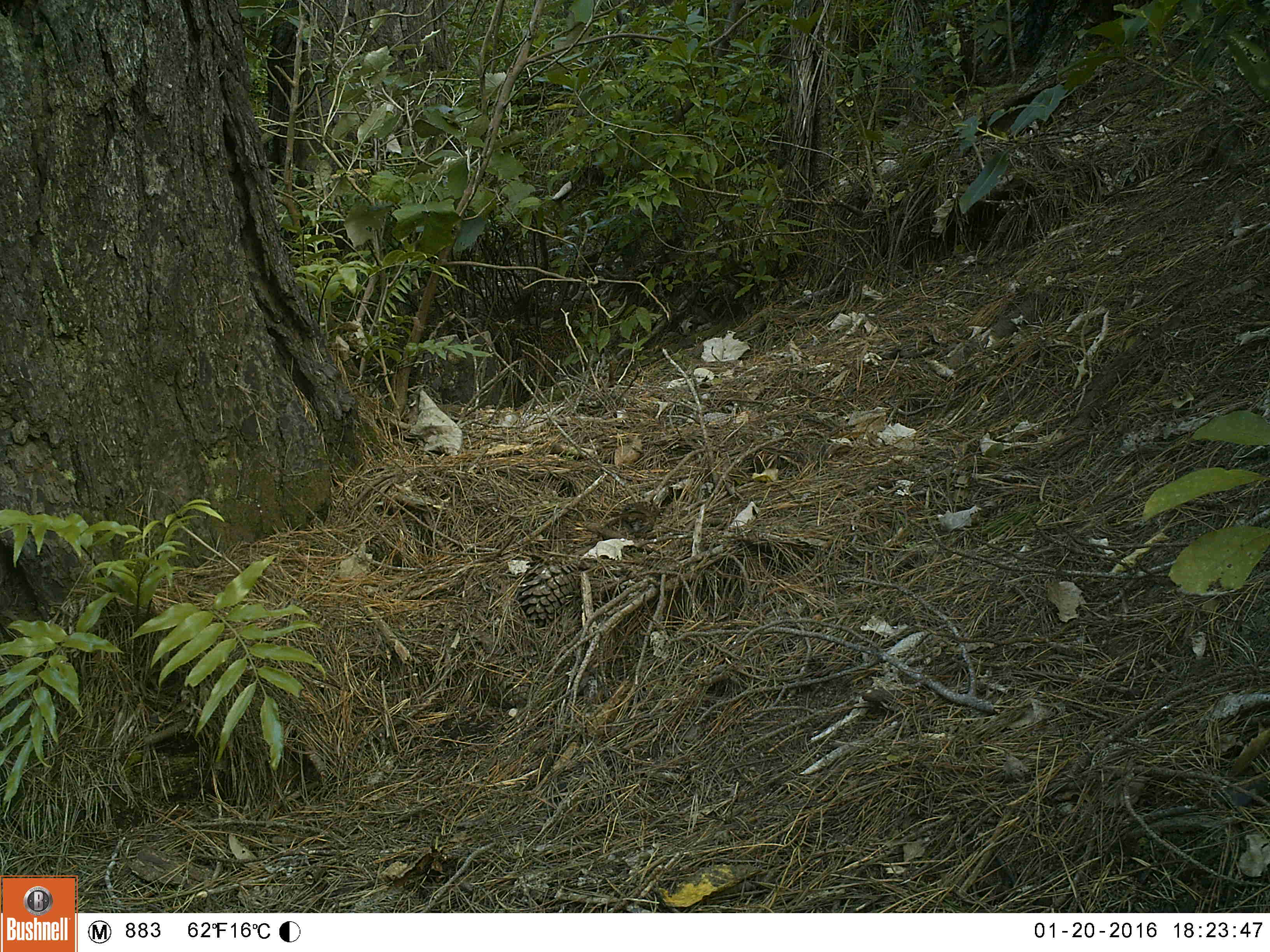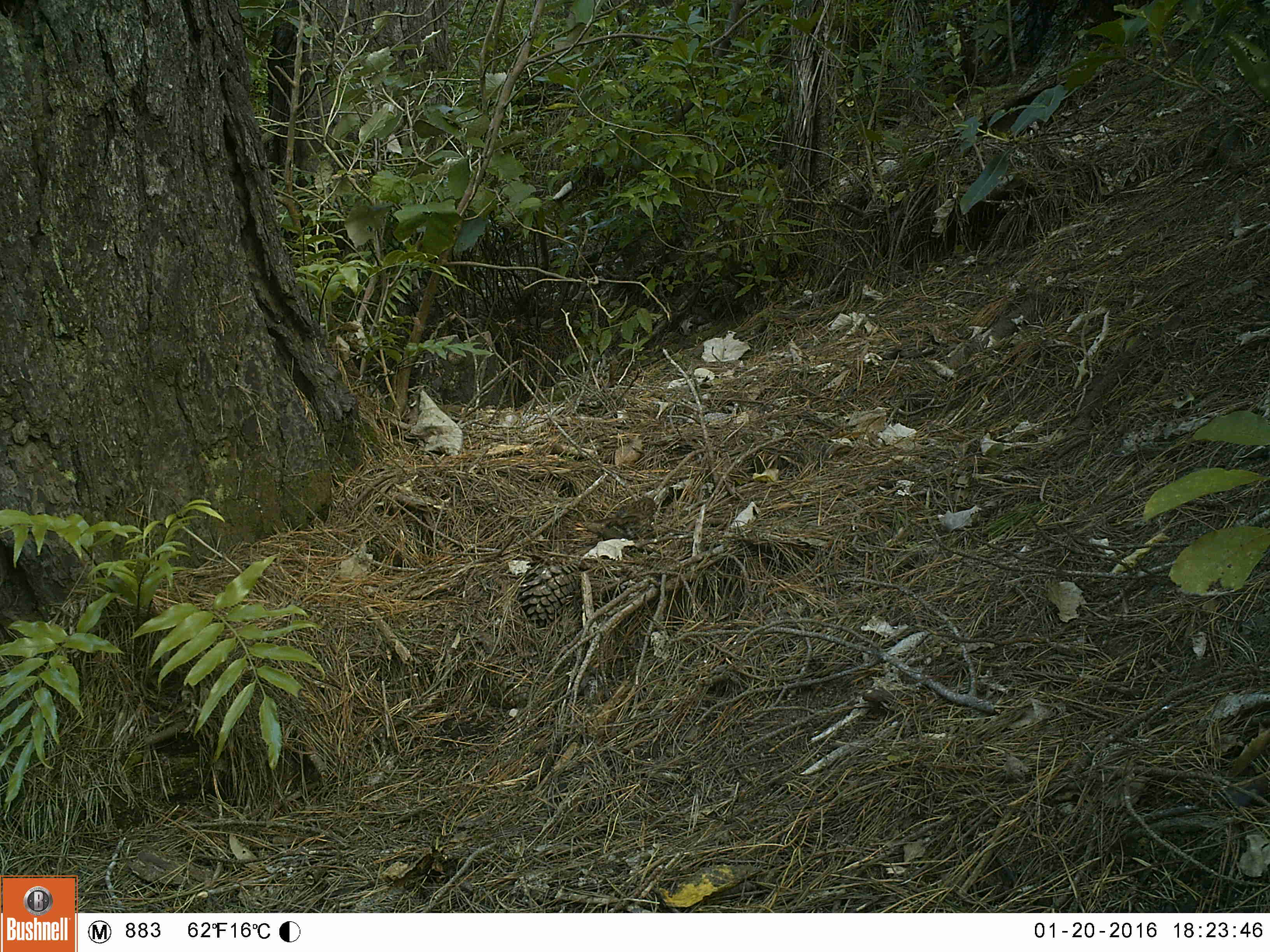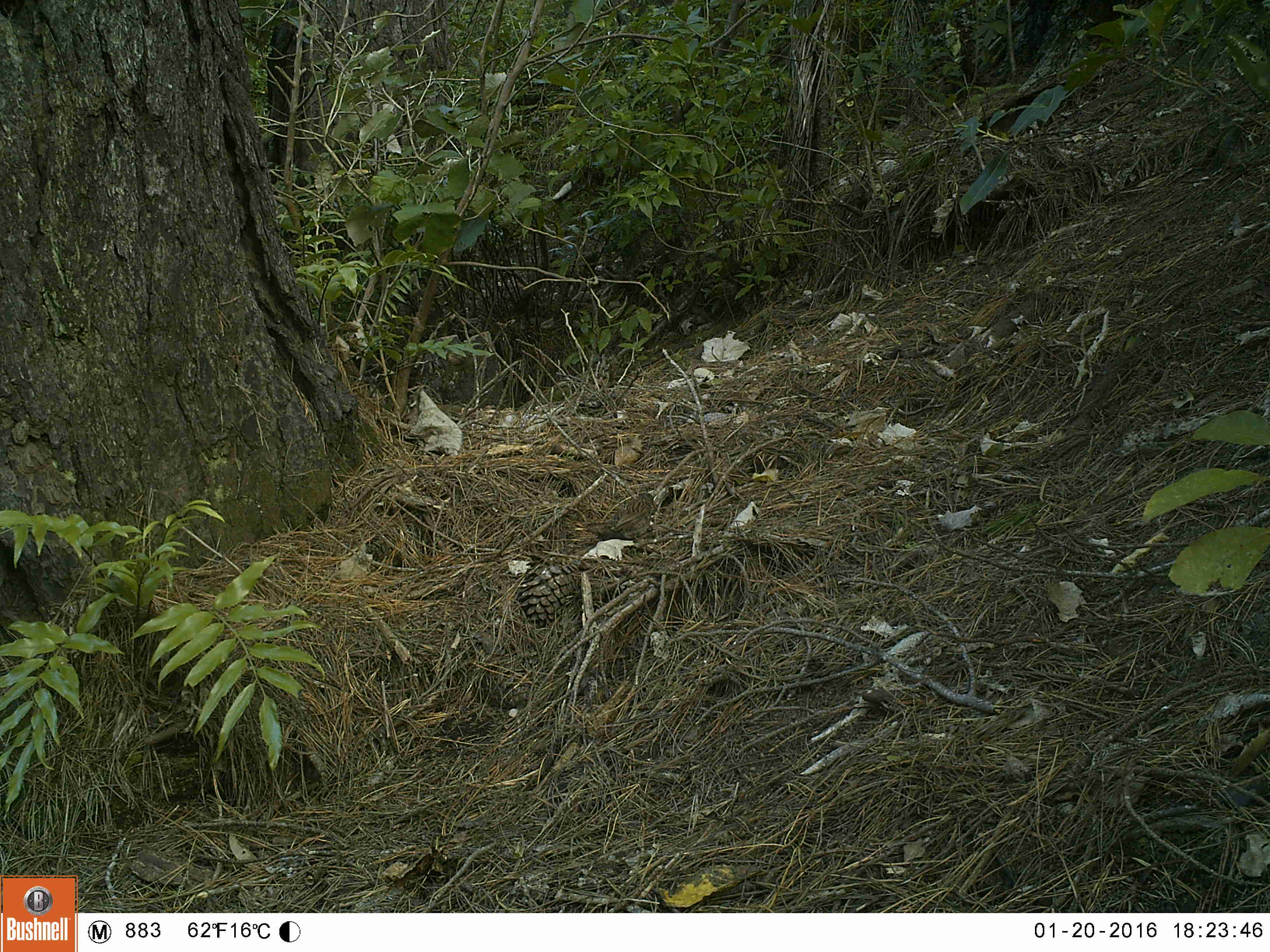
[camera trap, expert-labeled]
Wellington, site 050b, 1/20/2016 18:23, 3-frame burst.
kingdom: Animalia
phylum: Chordata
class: Aves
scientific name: Aves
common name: bird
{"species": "bird (Aves)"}